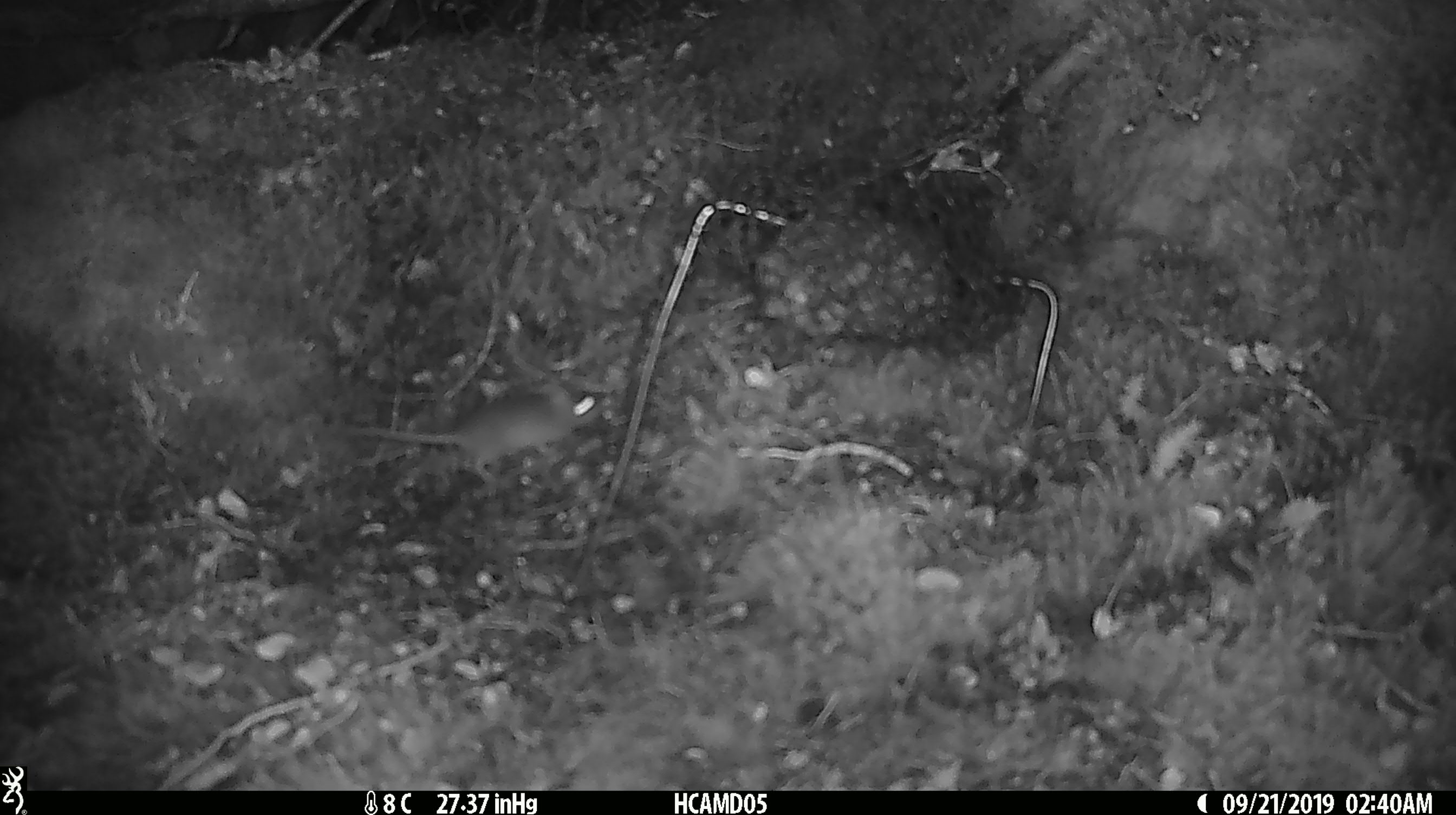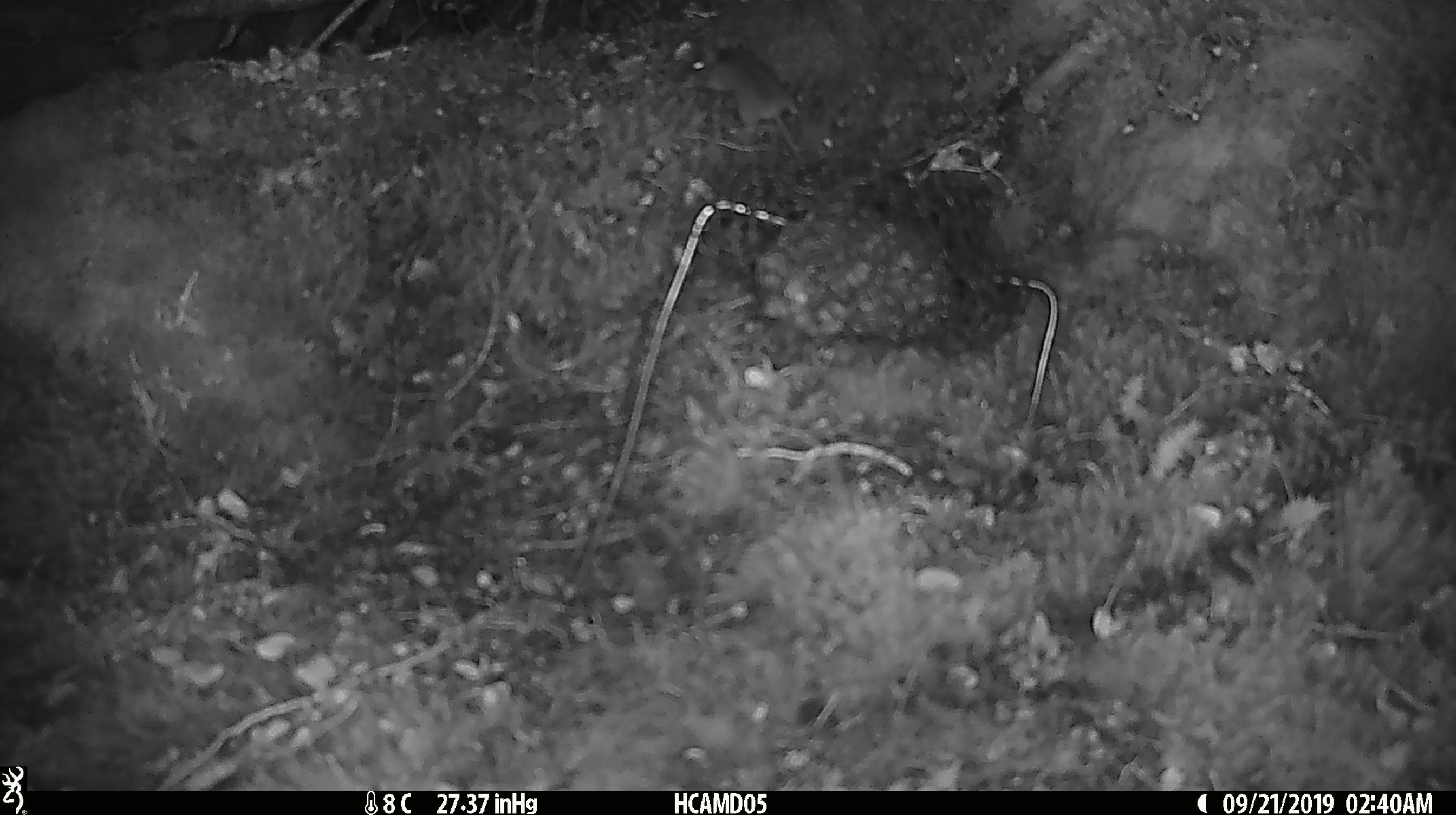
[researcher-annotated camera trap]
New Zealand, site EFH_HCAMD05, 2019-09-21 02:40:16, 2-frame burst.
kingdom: Animalia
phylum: Chordata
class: Mammalia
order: Rodentia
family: Muridae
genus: Mus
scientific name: Mus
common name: mouse